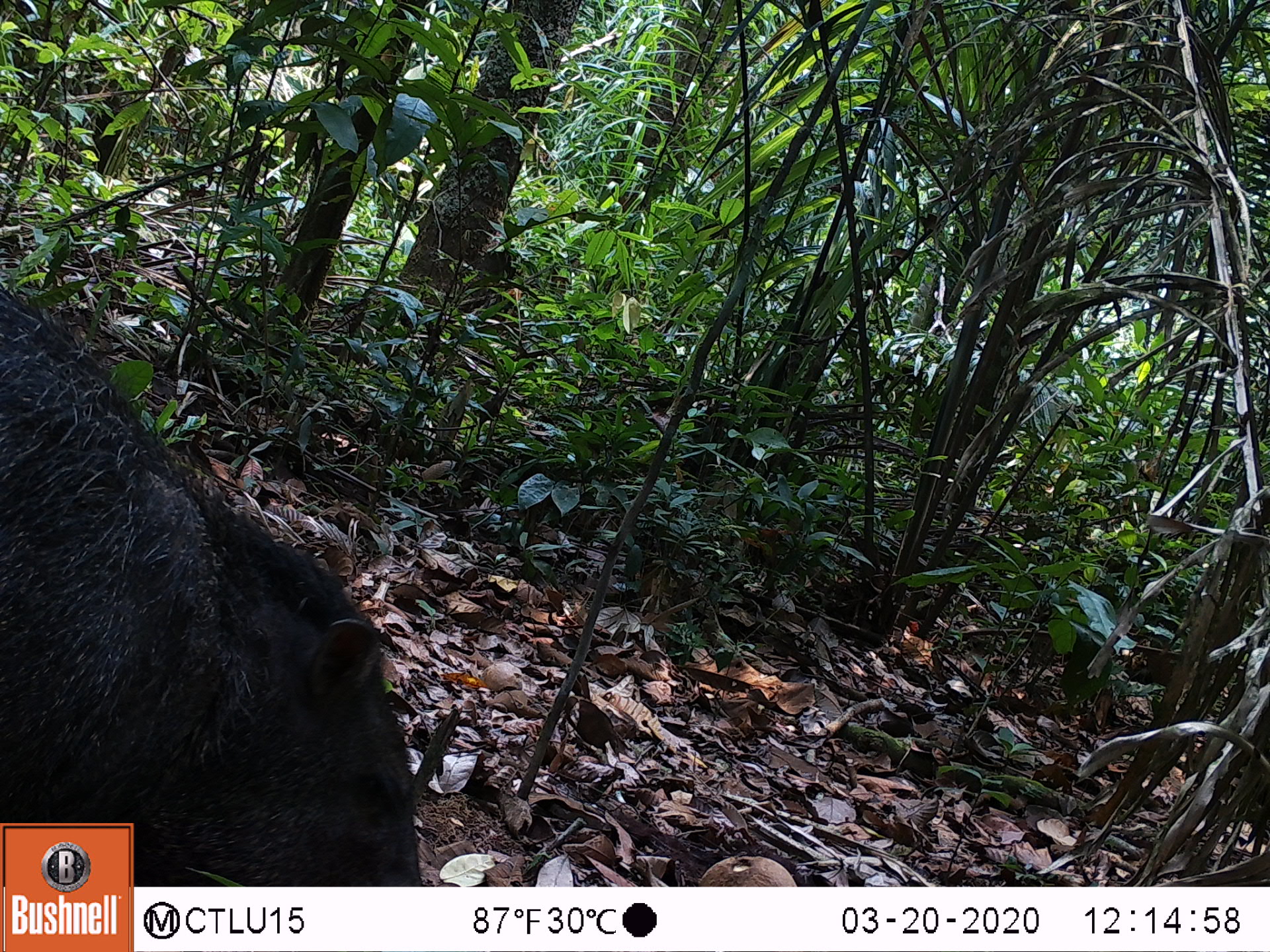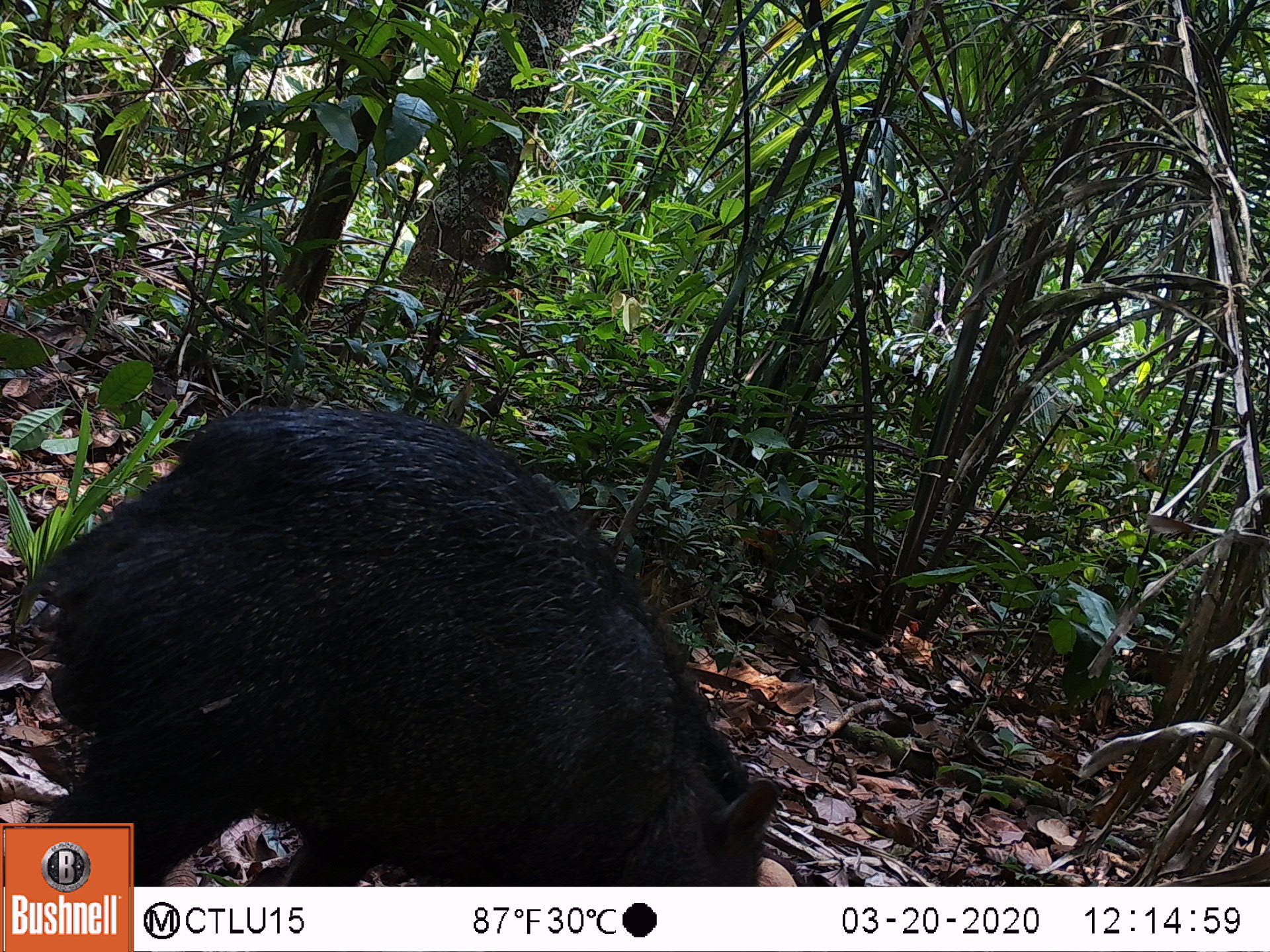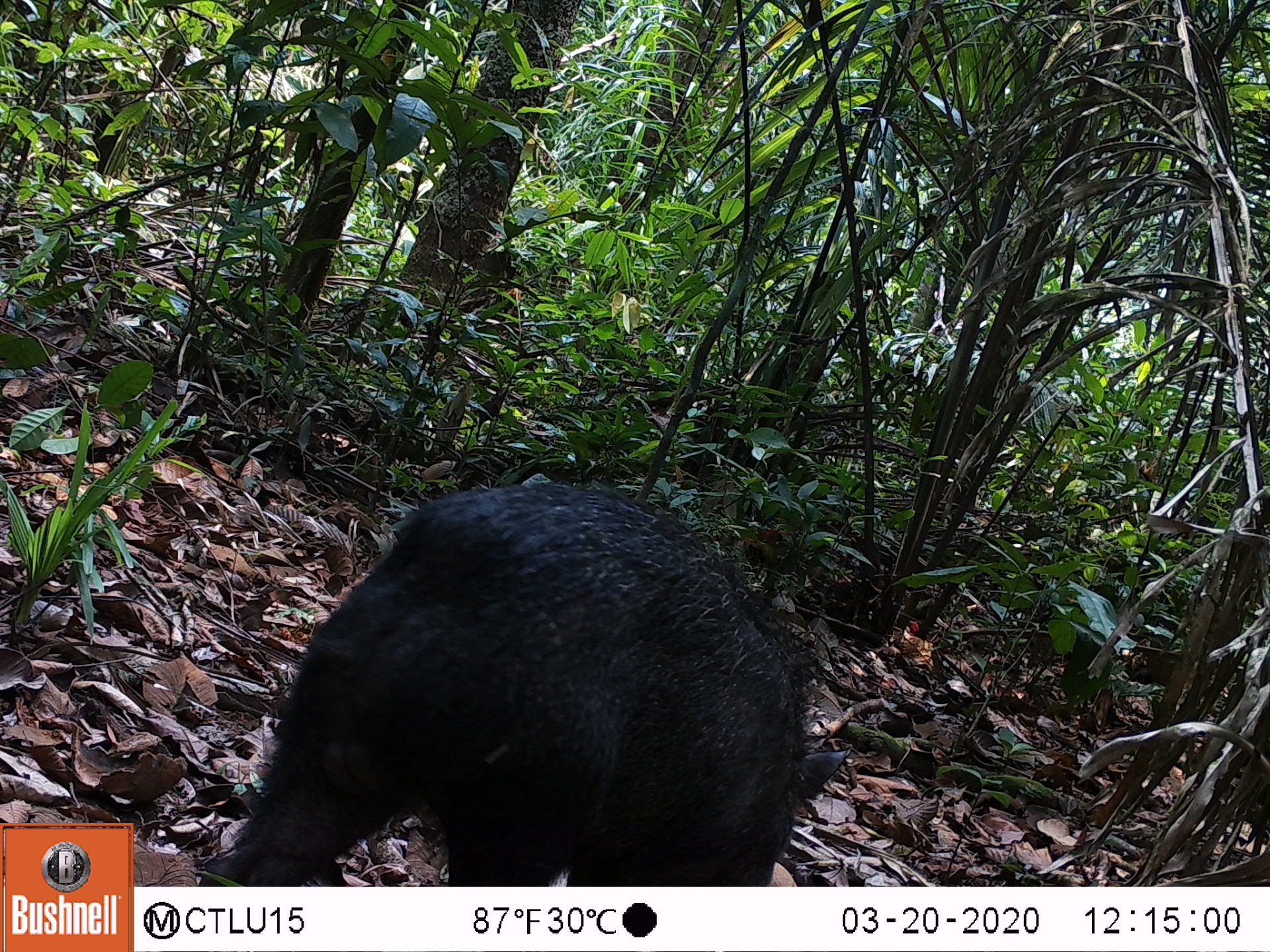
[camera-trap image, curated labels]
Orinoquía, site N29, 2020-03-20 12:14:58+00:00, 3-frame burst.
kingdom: Animalia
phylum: Chordata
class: Mammalia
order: Artiodactyla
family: Tayassuidae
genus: Pecari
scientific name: Pecari tajacu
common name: collared peccary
Collared peccary (Pecari tajacu).